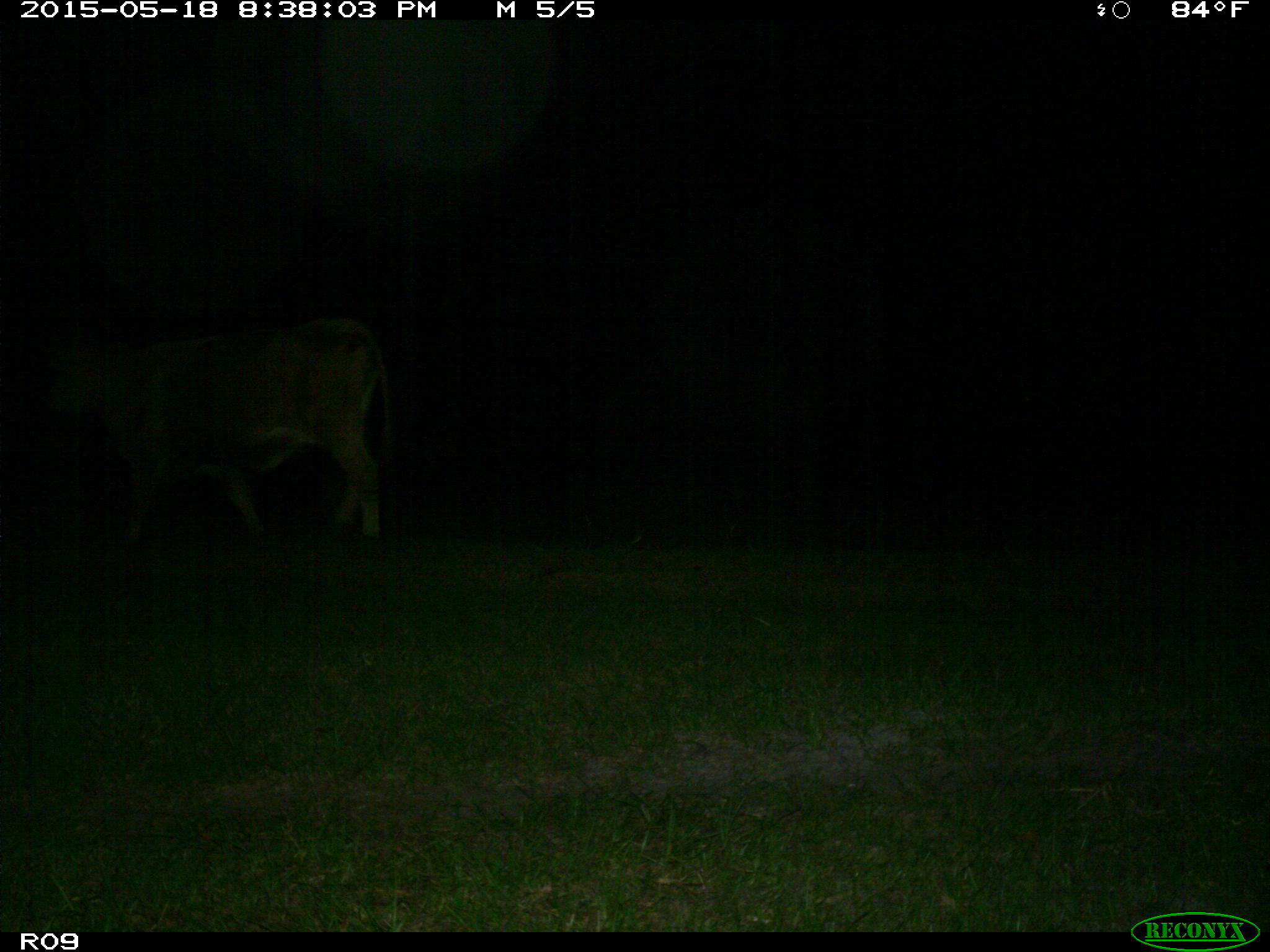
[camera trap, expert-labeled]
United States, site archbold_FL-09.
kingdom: Animalia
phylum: Chordata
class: Mammalia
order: Artiodactyla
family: Bovidae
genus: Bos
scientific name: Bos taurus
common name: domestic cow